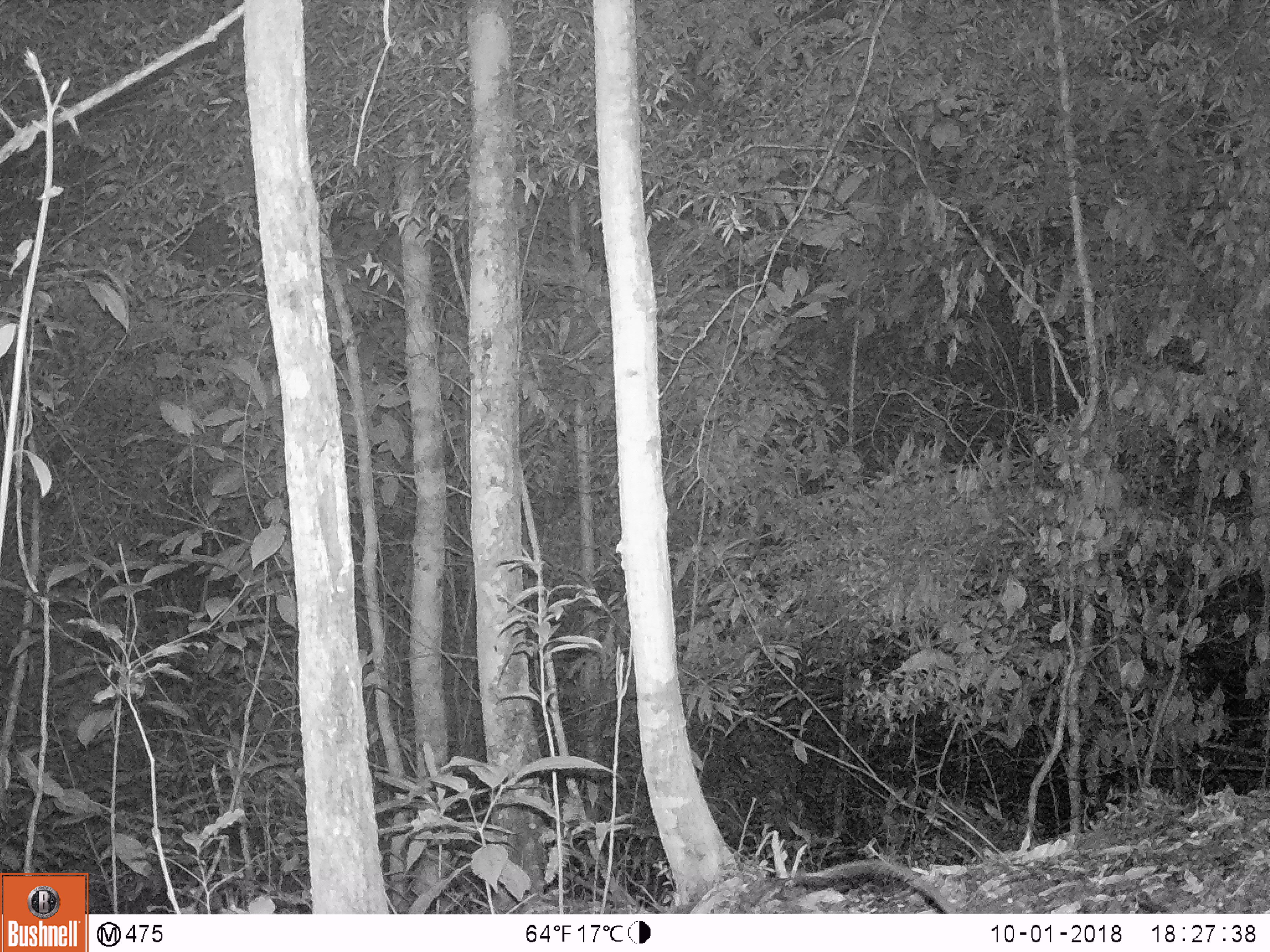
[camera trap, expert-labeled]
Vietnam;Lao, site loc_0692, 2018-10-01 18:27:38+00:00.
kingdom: Animalia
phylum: Chordata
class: Mammalia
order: Rodentia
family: Muridae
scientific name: Muridae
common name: old-world mice and rats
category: unidentified murid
Unidentified murid (old-world mice and rats) (Muridae). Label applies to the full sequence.